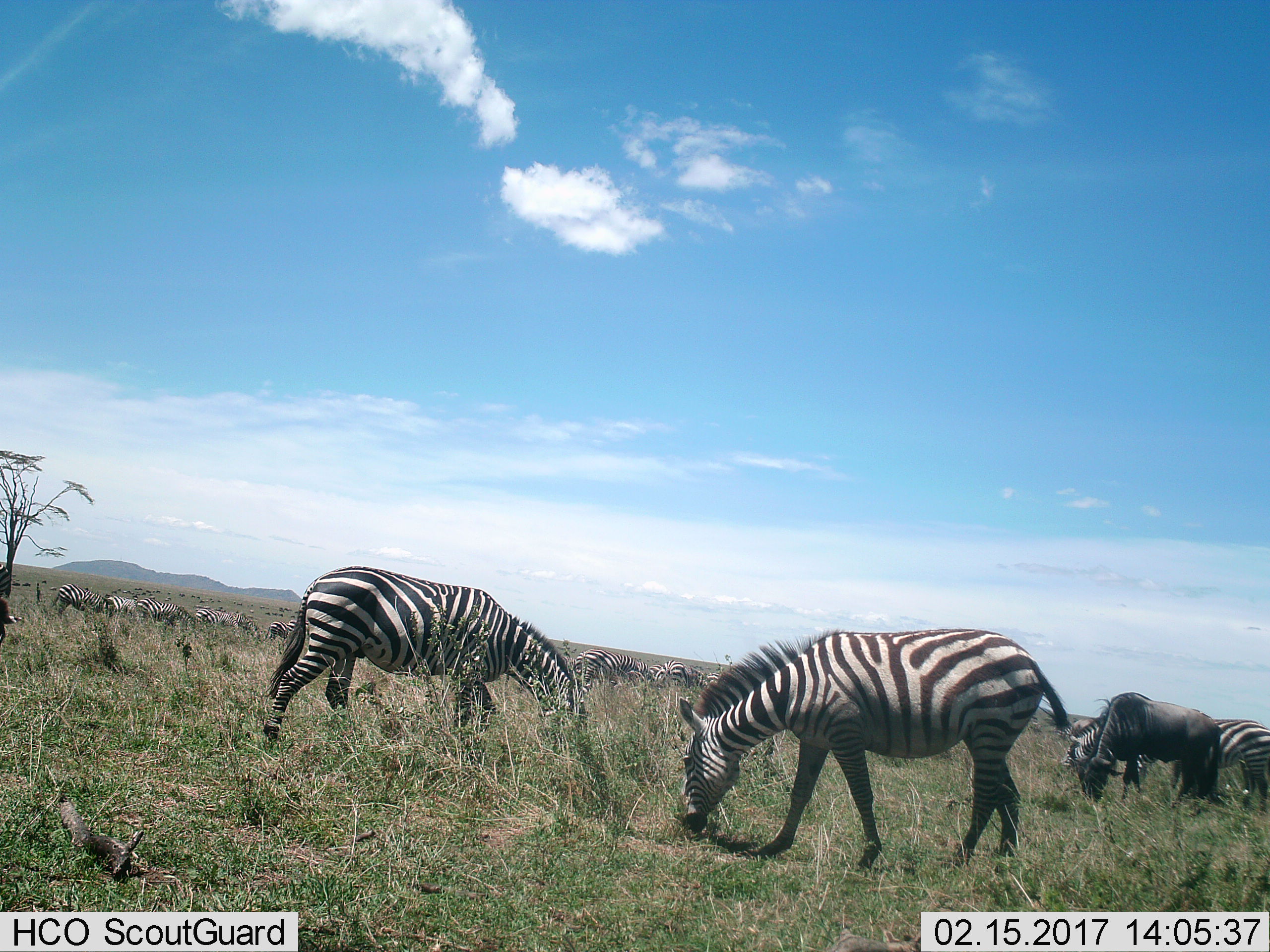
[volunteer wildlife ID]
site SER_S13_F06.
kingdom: Animalia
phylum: Chordata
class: Mammalia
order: Artiodactyla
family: Bovidae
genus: Connochaetes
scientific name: Connochaetes taurinus taurinus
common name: blue wildebeest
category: wildebeestblue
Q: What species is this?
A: Wildebeestblue (blue wildebeest) (Connochaetes taurinus taurinus).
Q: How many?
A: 1.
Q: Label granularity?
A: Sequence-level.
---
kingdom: Animalia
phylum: Chordata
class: Mammalia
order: Perissodactyla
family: Equidae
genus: Equus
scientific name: Equus quagga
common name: plains zebra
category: zebraplains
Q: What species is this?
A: Zebraplains (plains zebra) (Equus quagga).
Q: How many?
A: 11-50.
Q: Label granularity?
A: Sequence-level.